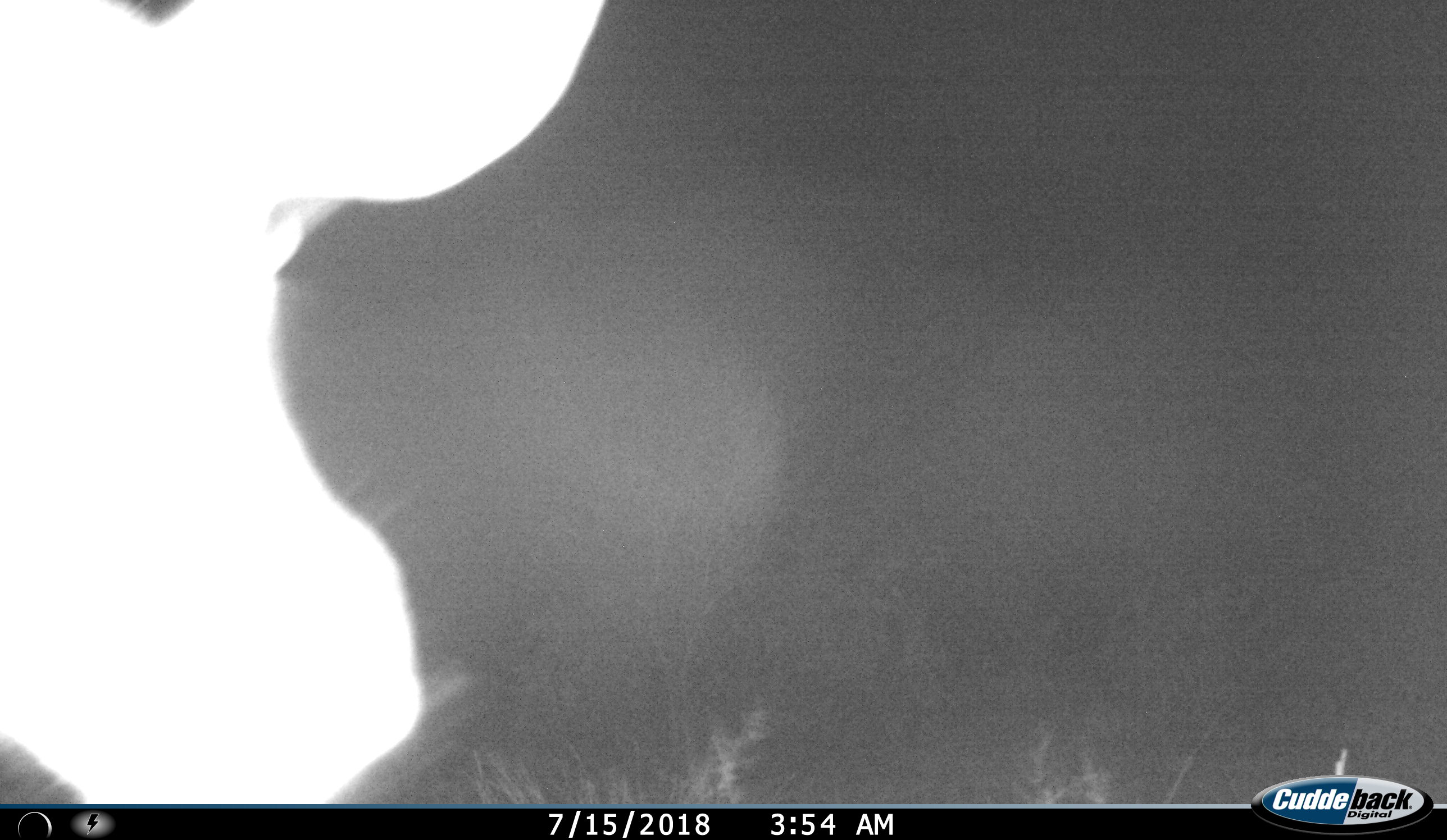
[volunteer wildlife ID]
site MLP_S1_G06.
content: unidentified animal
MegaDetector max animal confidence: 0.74